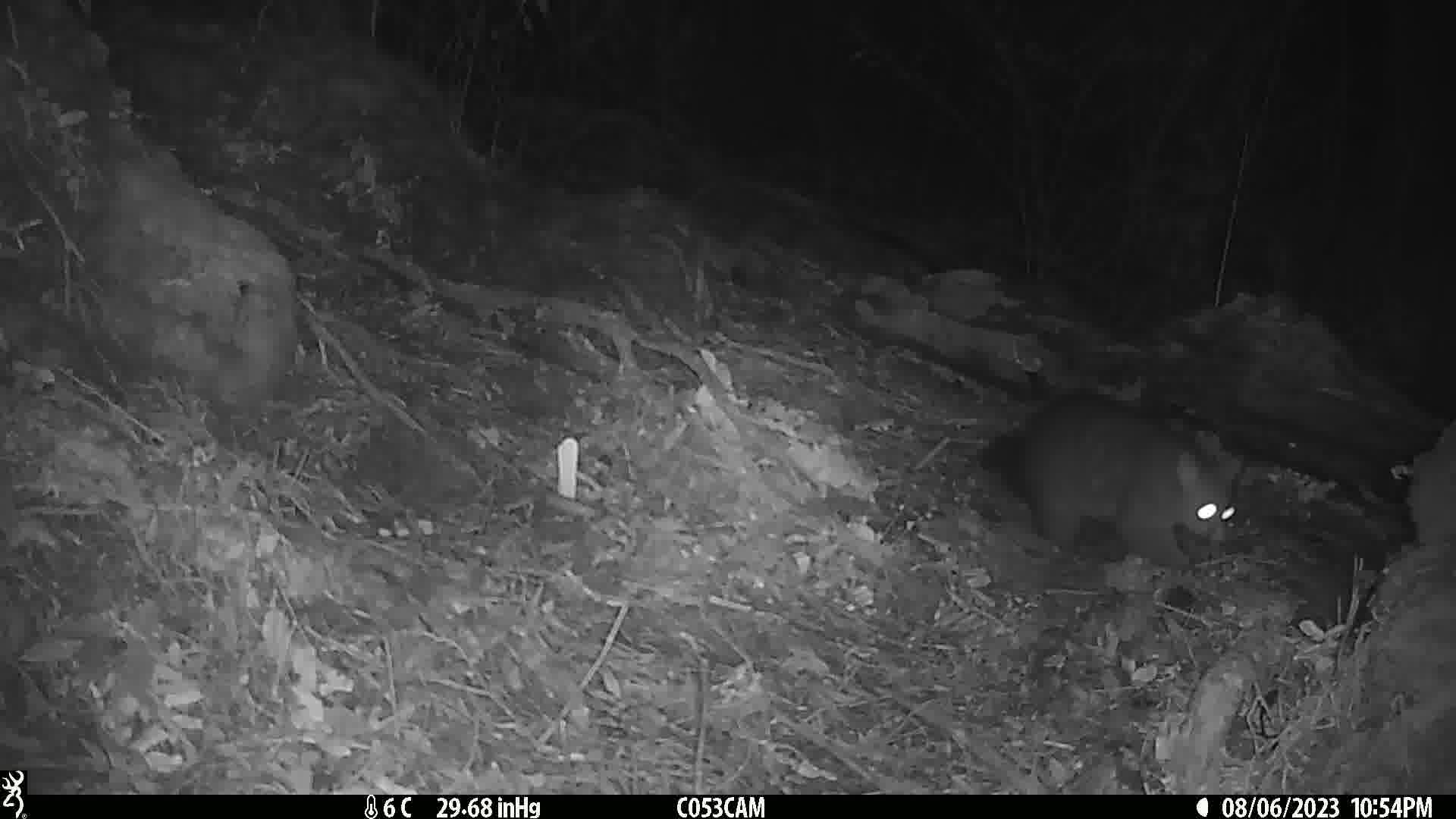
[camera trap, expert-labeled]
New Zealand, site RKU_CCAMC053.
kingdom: Animalia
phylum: Chordata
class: Mammalia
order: Diprotodontia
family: Phalangeridae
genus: Trichosurus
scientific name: Trichosurus vulpecula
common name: common brushtail possum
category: possum